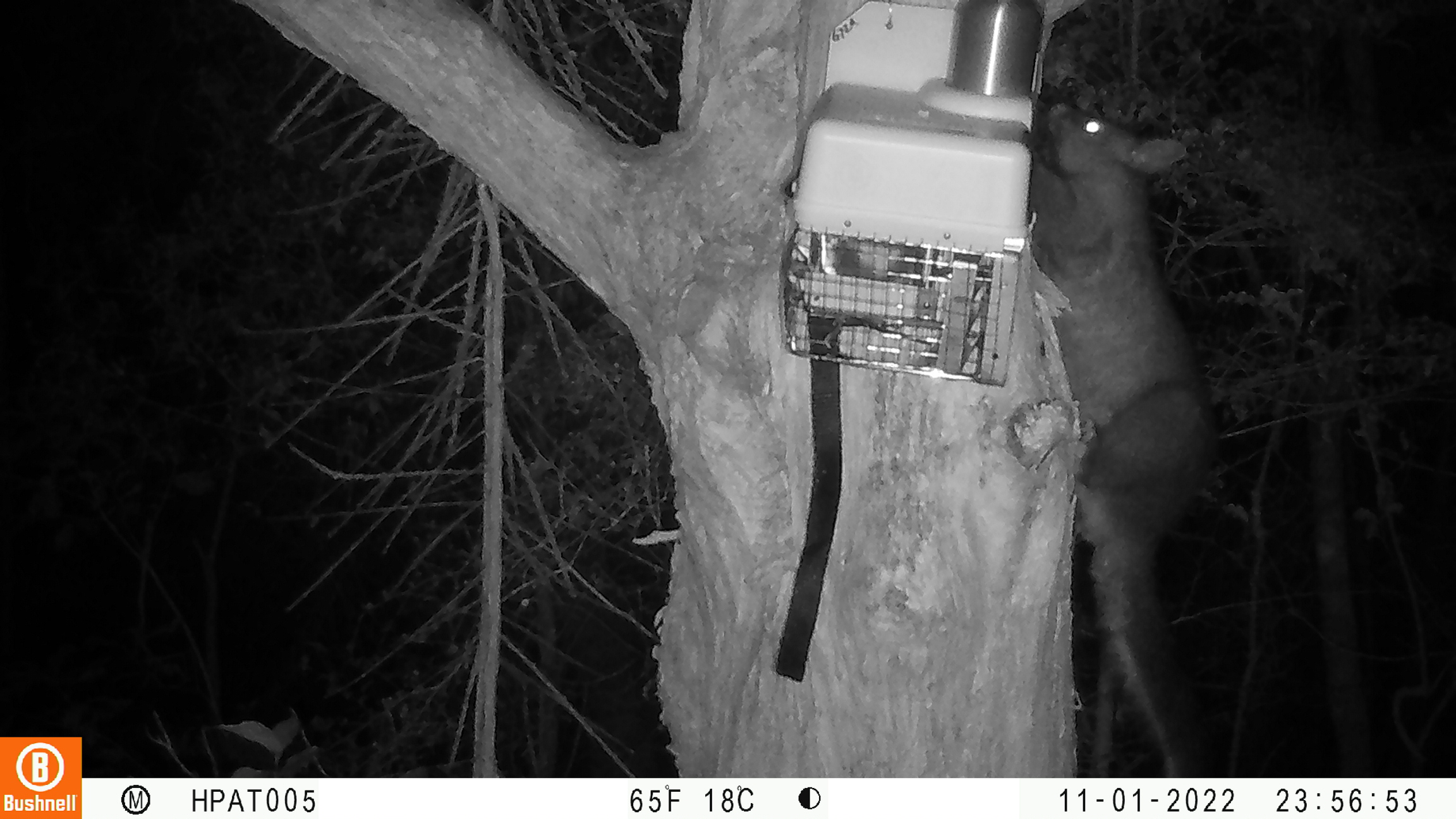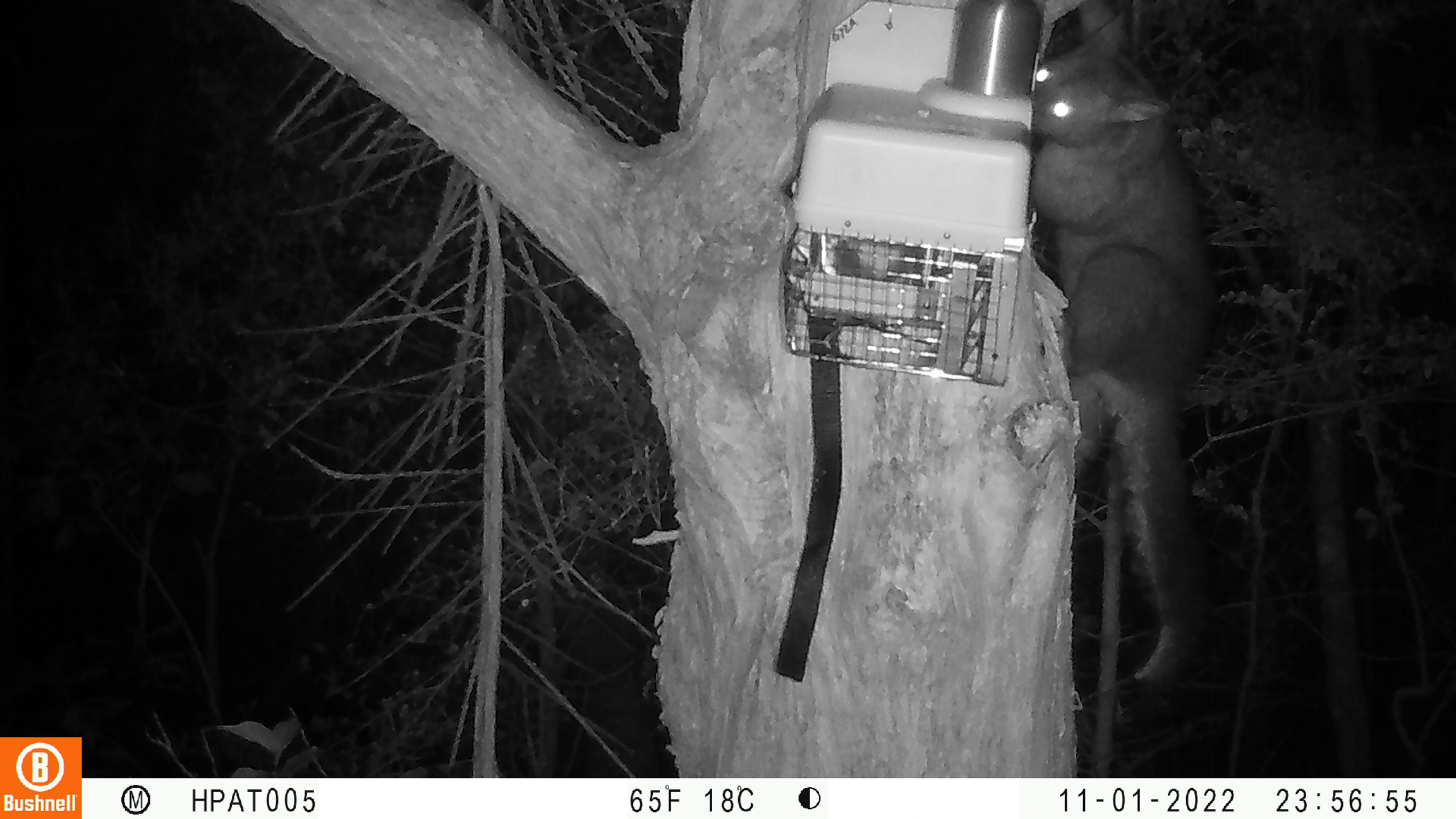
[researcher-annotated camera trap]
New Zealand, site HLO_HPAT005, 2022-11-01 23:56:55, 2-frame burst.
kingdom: Animalia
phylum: Chordata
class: Mammalia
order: Diprotodontia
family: Phalangeridae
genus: Trichosurus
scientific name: Trichosurus vulpecula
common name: common brushtail possum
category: possum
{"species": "possum (common brushtail possum) (Trichosurus vulpecula)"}